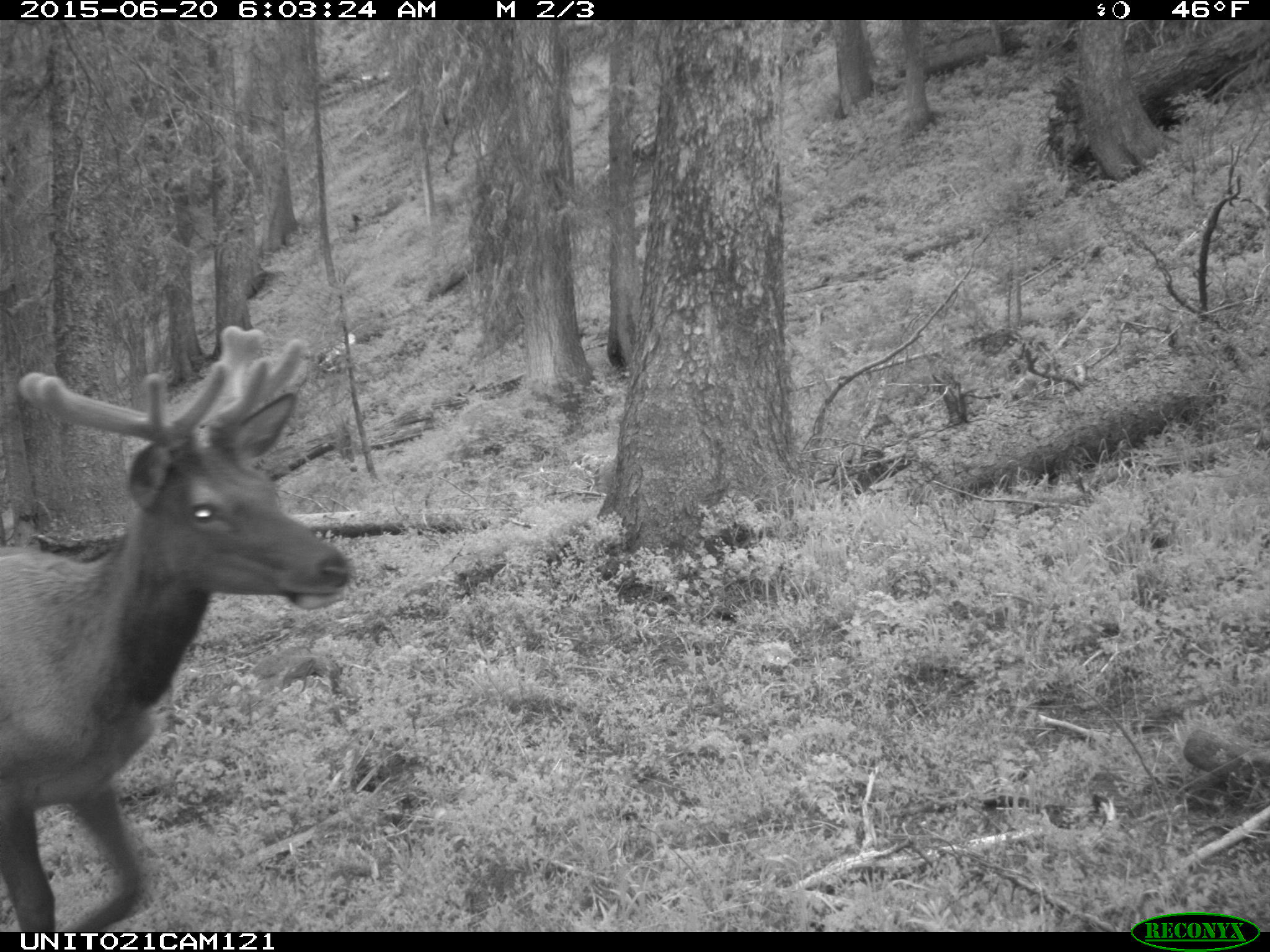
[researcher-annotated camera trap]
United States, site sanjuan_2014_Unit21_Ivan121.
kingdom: Animalia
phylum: Chordata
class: Mammalia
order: Artiodactyla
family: Cervidae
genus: Cervus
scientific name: Cervus elaphus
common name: red deer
Cervus elaphus (red deer).